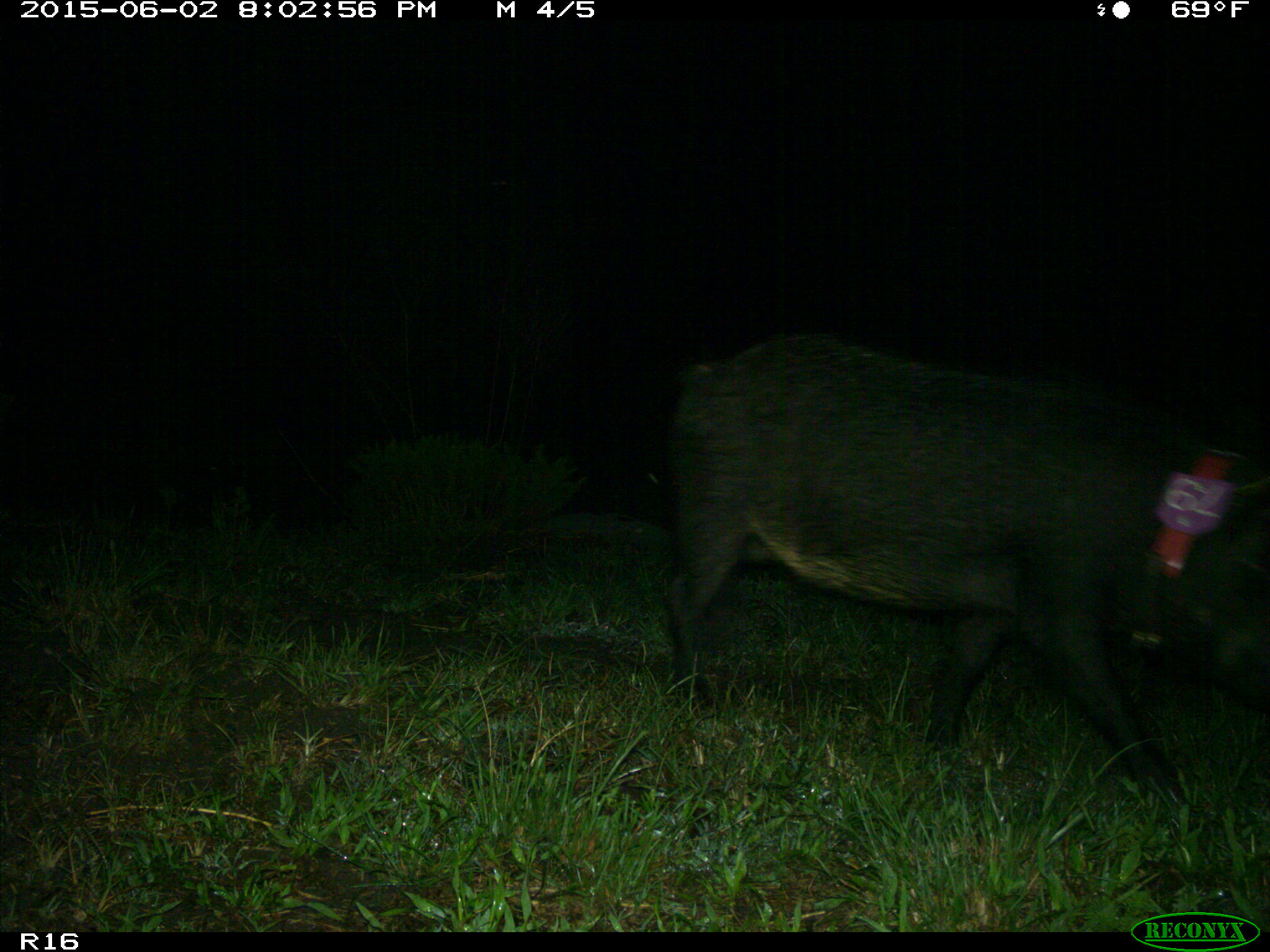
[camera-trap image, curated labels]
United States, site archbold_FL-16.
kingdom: Animalia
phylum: Chordata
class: Mammalia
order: Artiodactyla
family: Suidae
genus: Sus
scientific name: Sus scrofa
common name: wild boar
Sus scrofa (wild boar).